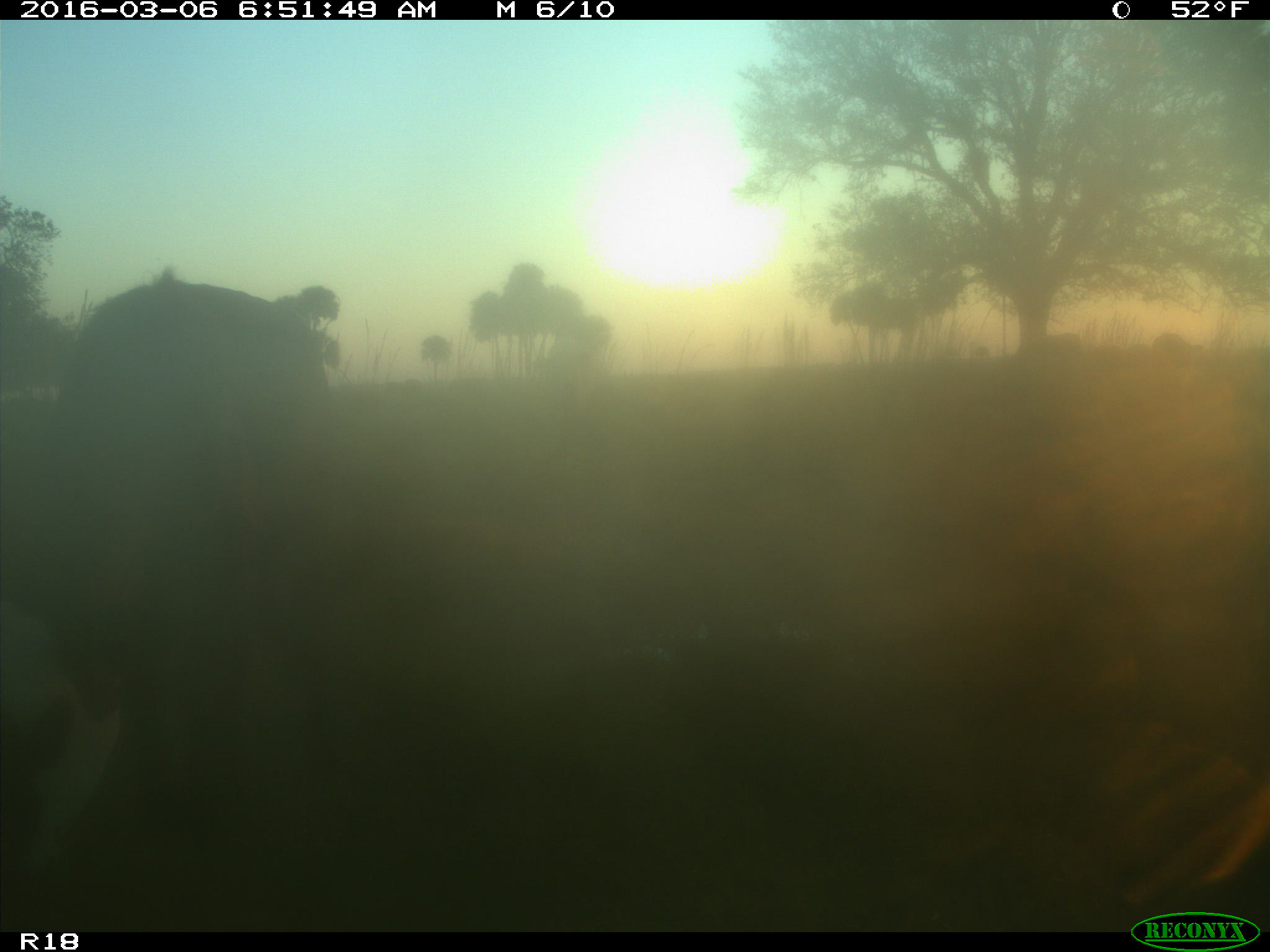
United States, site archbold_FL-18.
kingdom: Animalia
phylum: Chordata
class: Mammalia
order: Artiodactyla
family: Bovidae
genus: Bos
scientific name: Bos taurus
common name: domestic cow